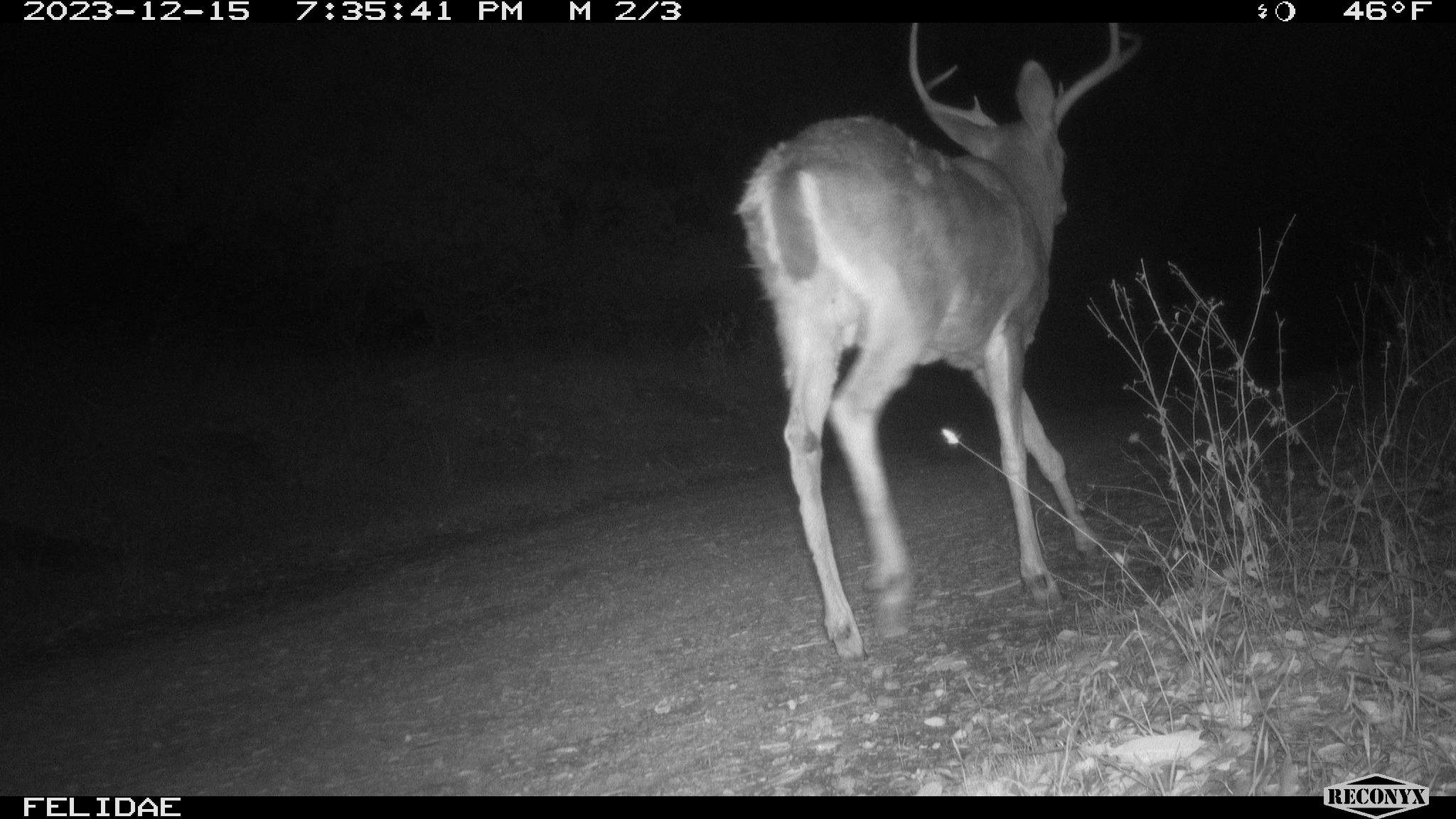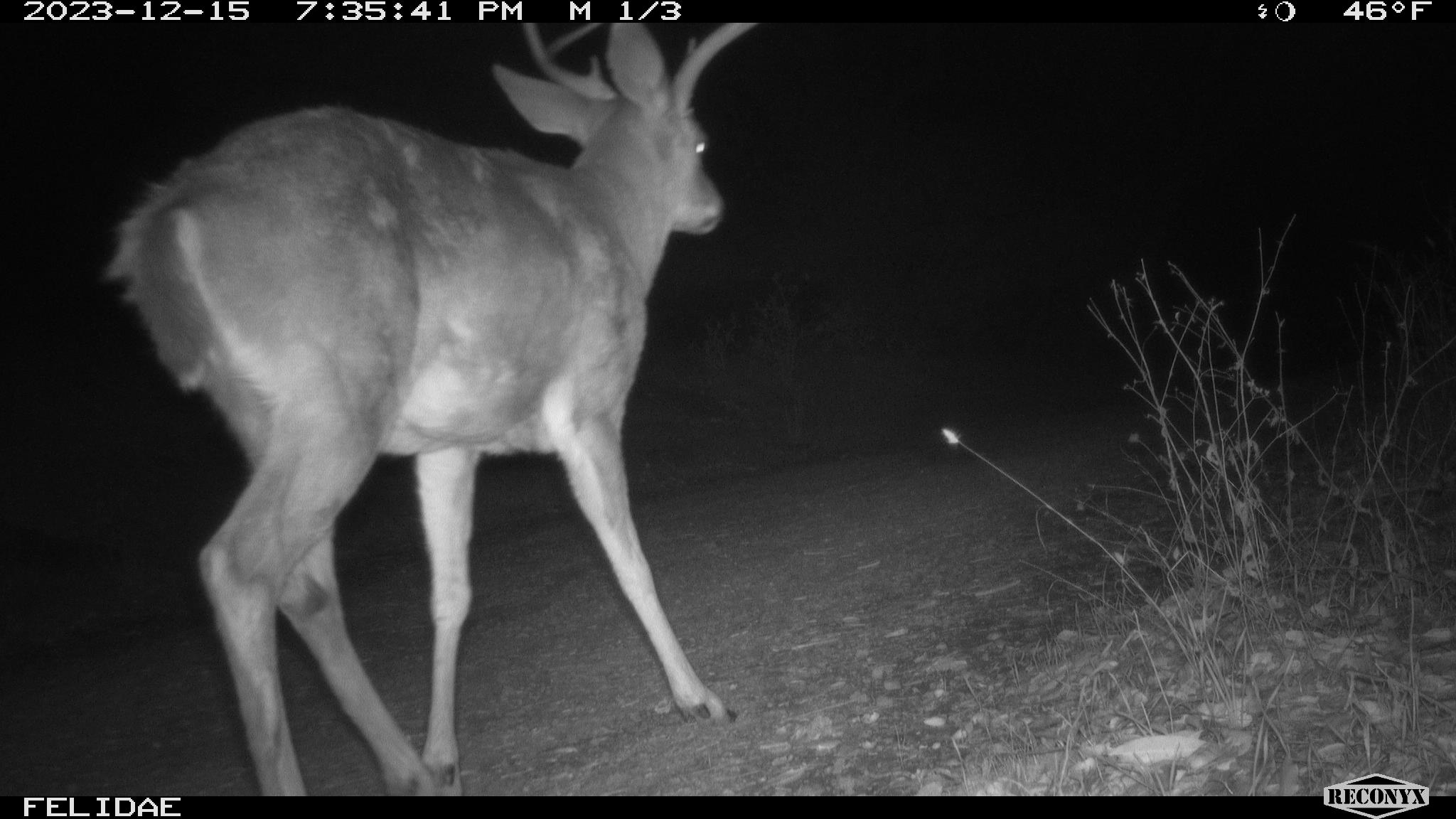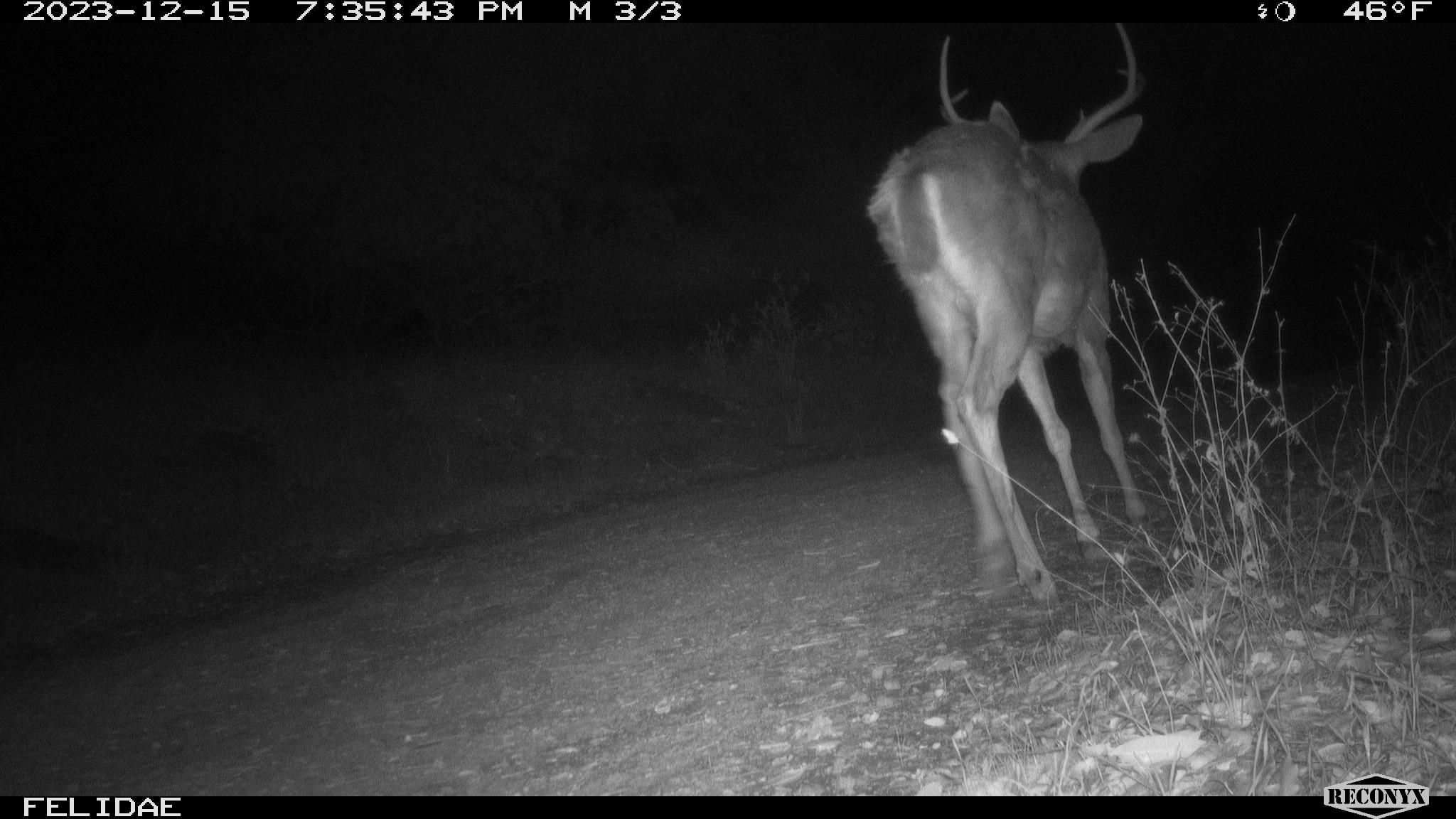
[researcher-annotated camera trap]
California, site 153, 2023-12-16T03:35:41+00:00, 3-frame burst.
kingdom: Animalia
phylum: Chordata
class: Mammalia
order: Artiodactyla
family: Cervidae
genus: Odocoileus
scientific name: Odocoileus hemionus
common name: mule deer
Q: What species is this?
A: Mule deer (Odocoileus hemionus).